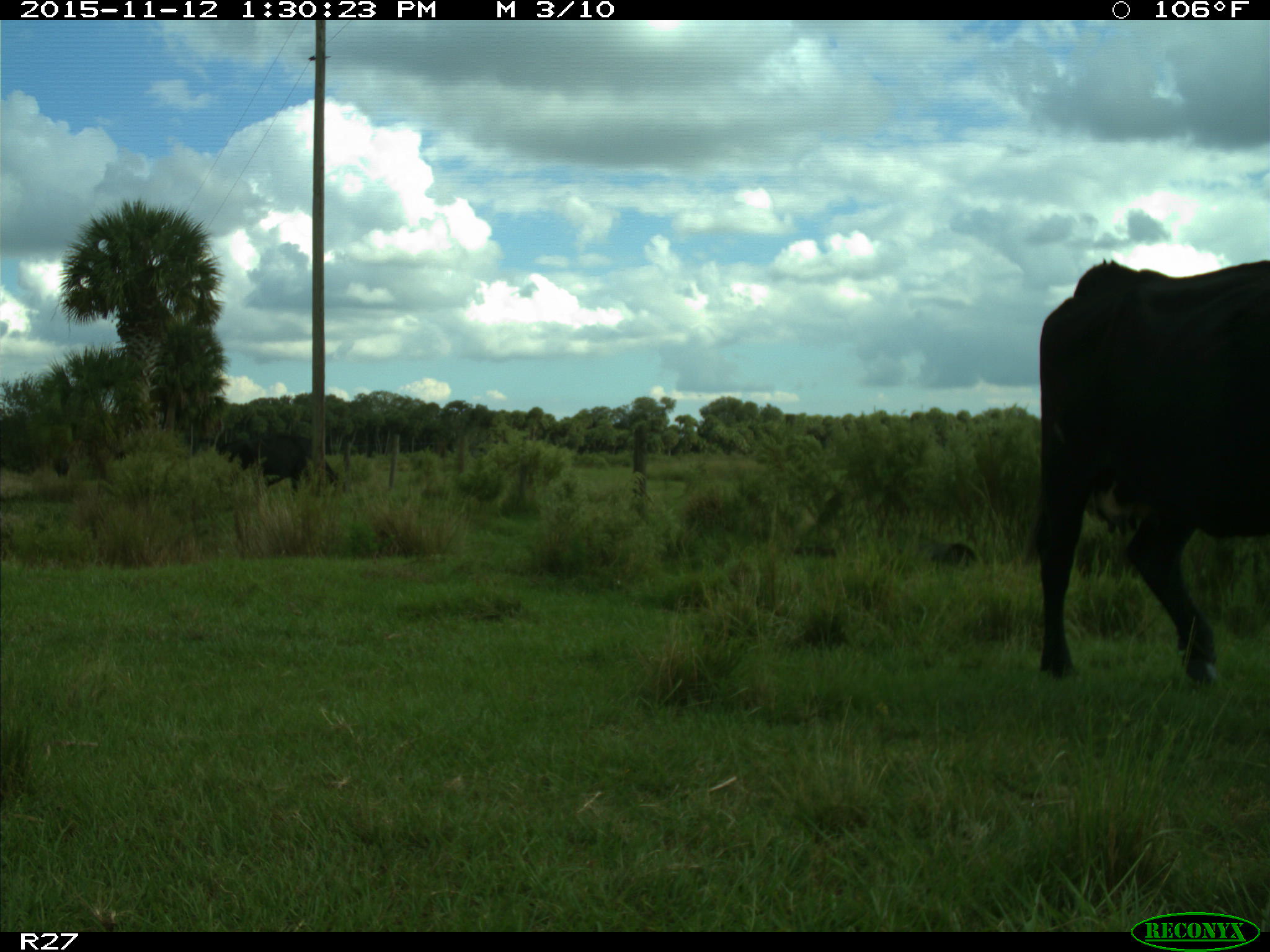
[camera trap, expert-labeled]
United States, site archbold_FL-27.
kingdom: Animalia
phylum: Chordata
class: Mammalia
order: Artiodactyla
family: Bovidae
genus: Bos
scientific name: Bos taurus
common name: domestic cow